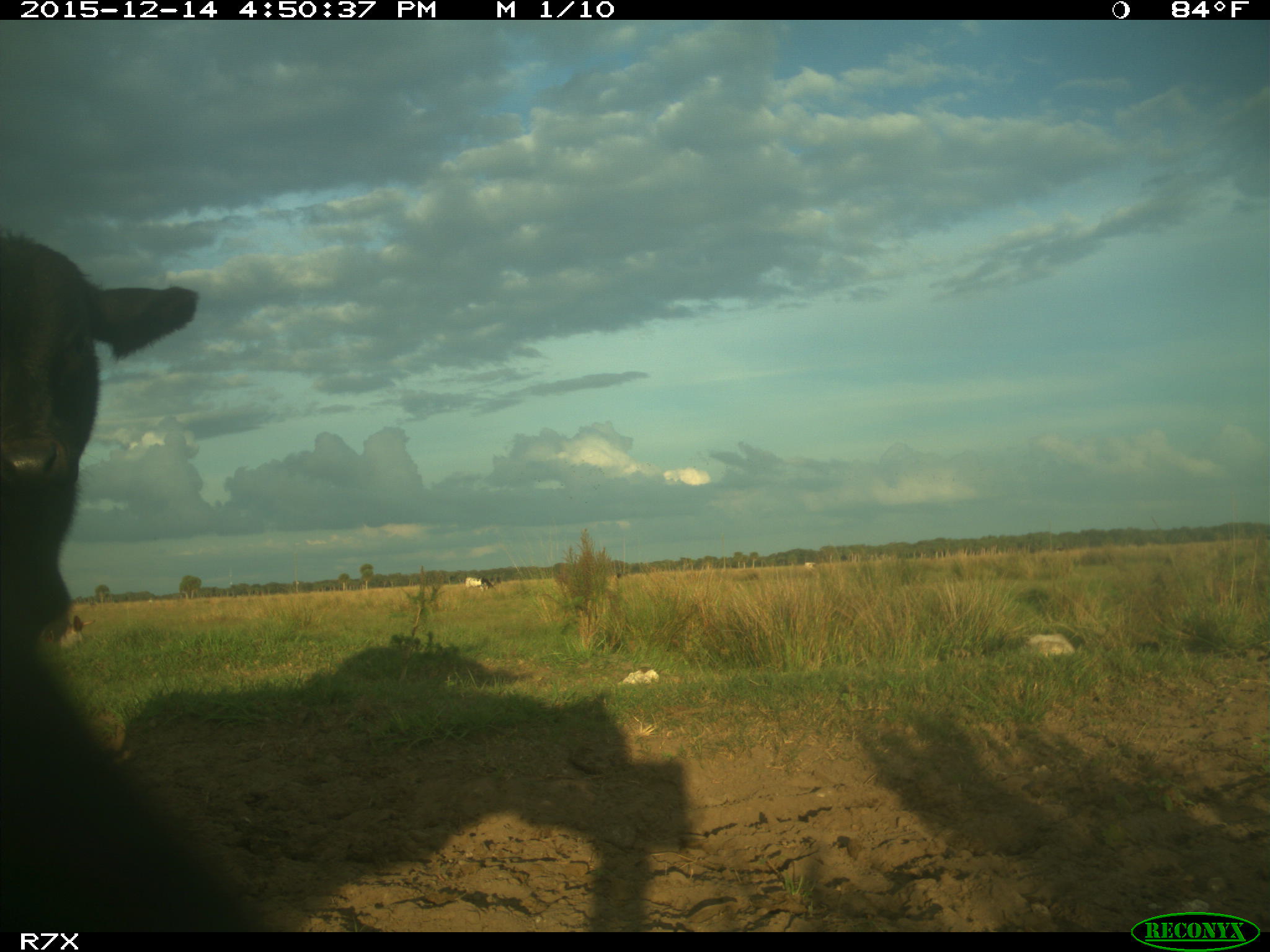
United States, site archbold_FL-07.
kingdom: Animalia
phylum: Chordata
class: Mammalia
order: Artiodactyla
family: Bovidae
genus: Bos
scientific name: Bos taurus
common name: domestic cow